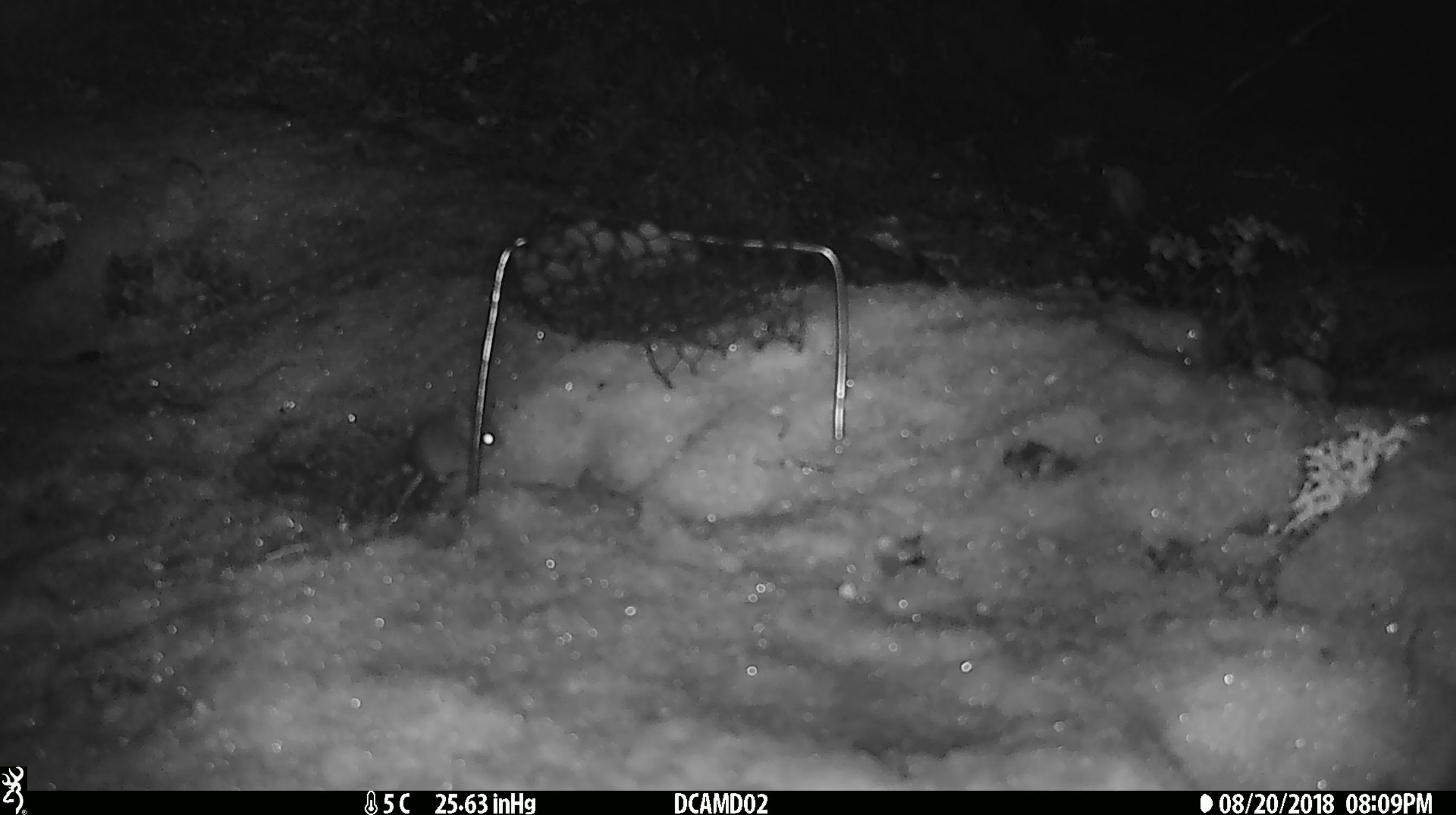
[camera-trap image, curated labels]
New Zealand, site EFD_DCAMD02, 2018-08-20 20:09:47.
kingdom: Animalia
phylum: Chordata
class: Mammalia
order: Rodentia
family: Muridae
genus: Mus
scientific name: Mus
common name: mouse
Mouse (Mus).